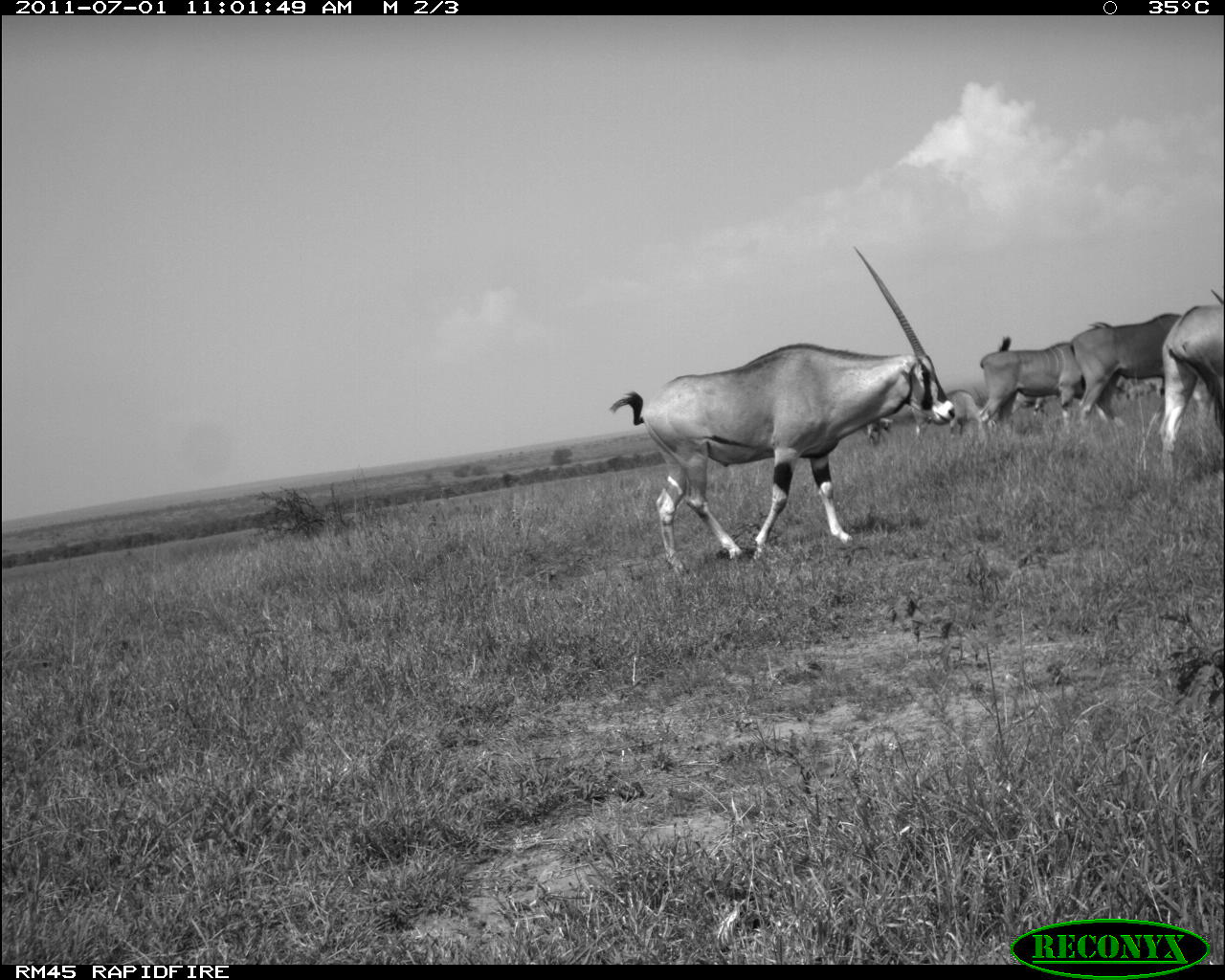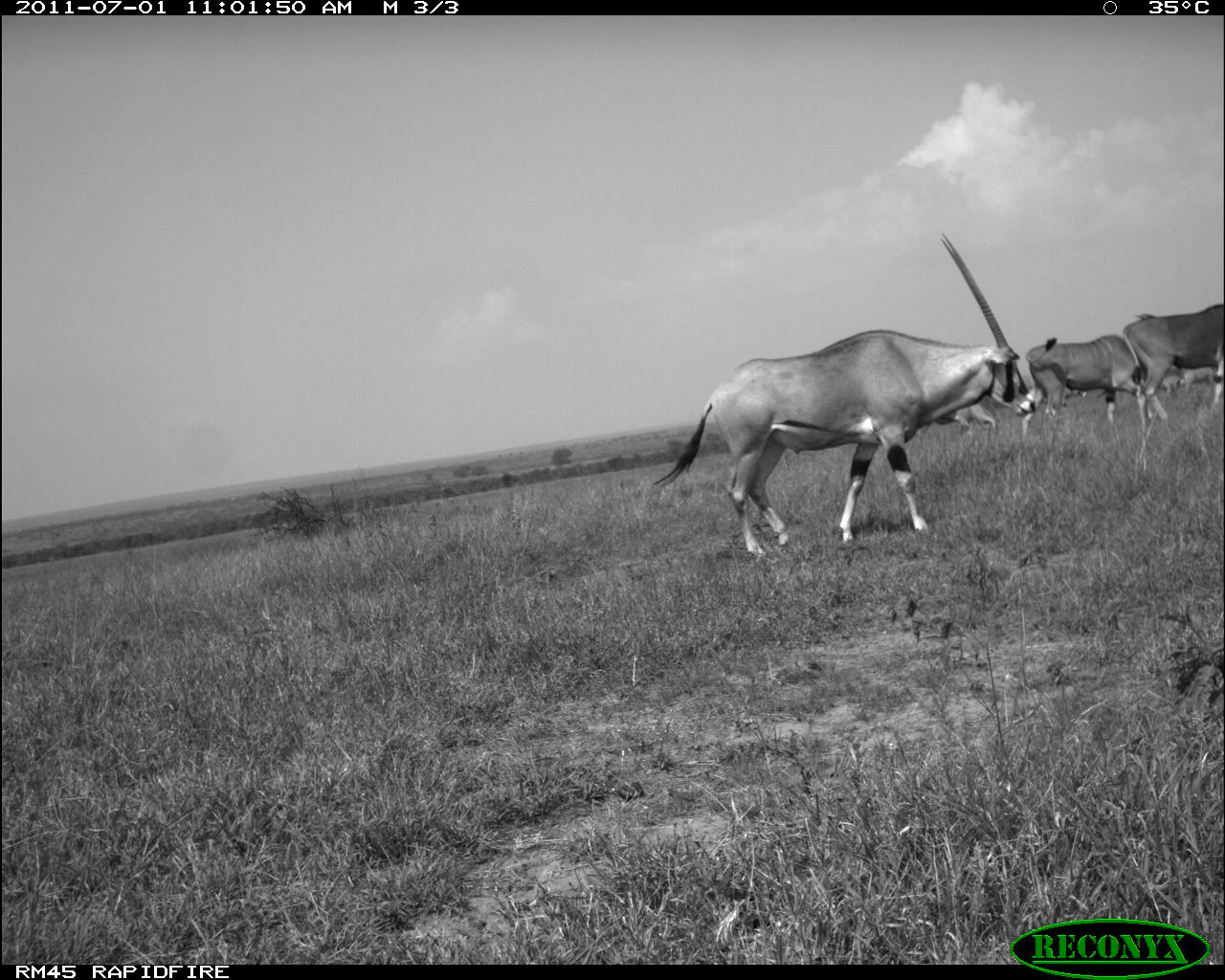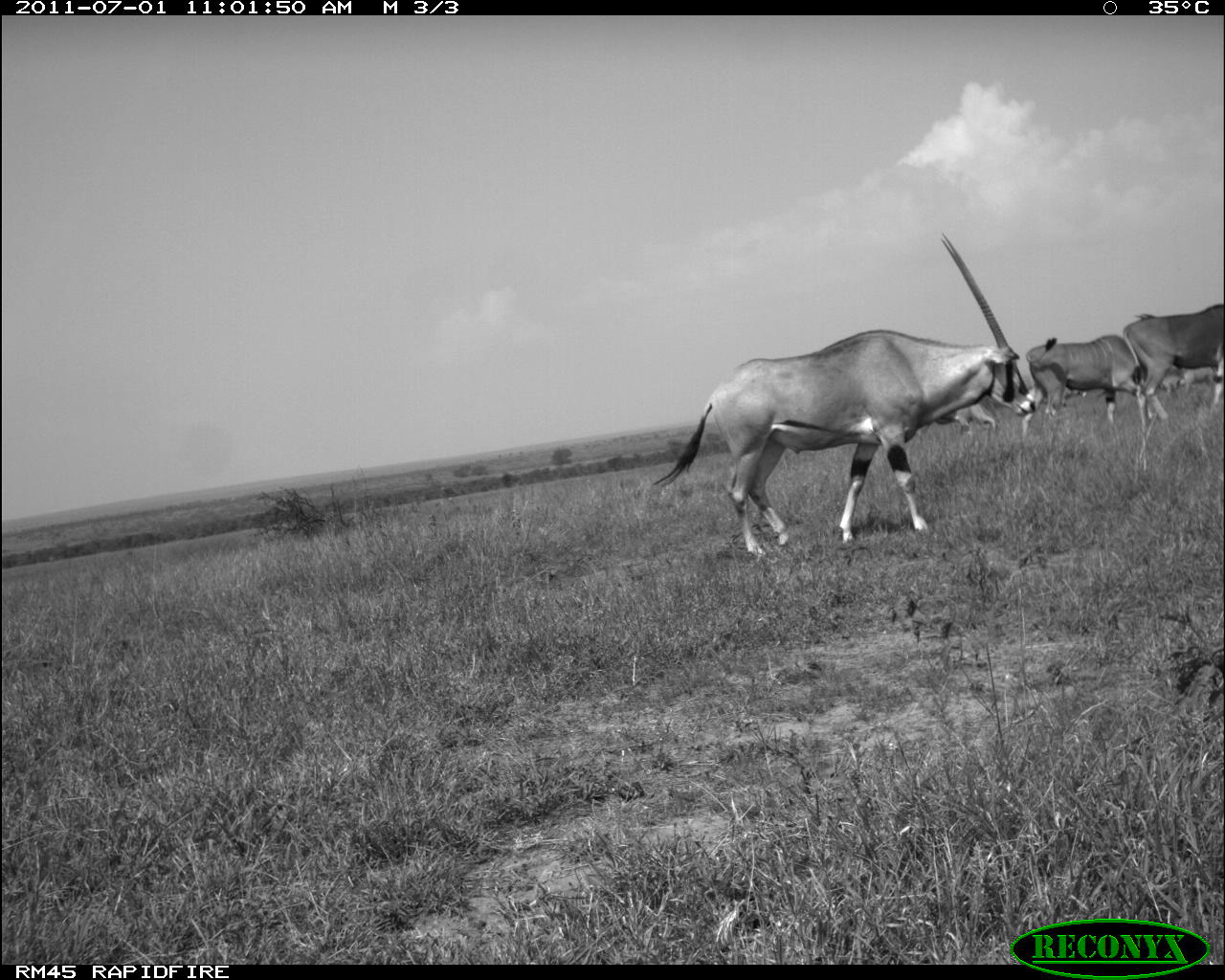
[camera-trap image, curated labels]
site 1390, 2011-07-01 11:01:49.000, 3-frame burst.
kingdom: Animalia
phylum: Chordata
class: Mammalia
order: Artiodactyla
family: Bovidae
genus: Tragelaphus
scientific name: Tragelaphus oryx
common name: eland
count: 3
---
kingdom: Animalia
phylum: Chordata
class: Mammalia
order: Artiodactyla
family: Bovidae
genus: Oryx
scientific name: Oryx beisa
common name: east african oryx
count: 2